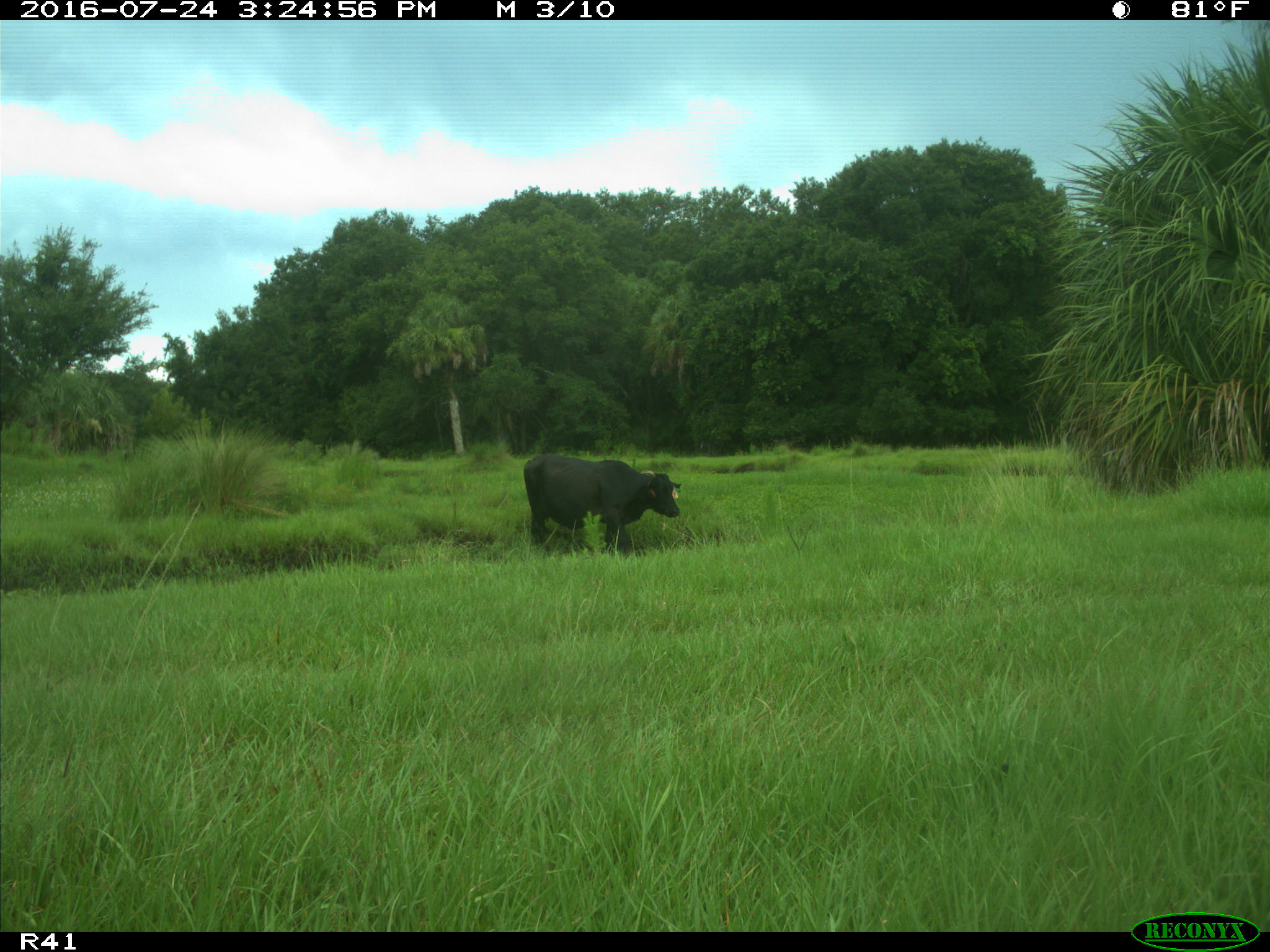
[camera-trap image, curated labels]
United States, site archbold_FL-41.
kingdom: Animalia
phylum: Chordata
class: Mammalia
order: Artiodactyla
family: Bovidae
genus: Bos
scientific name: Bos taurus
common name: domestic cow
Bos taurus (domestic cow).